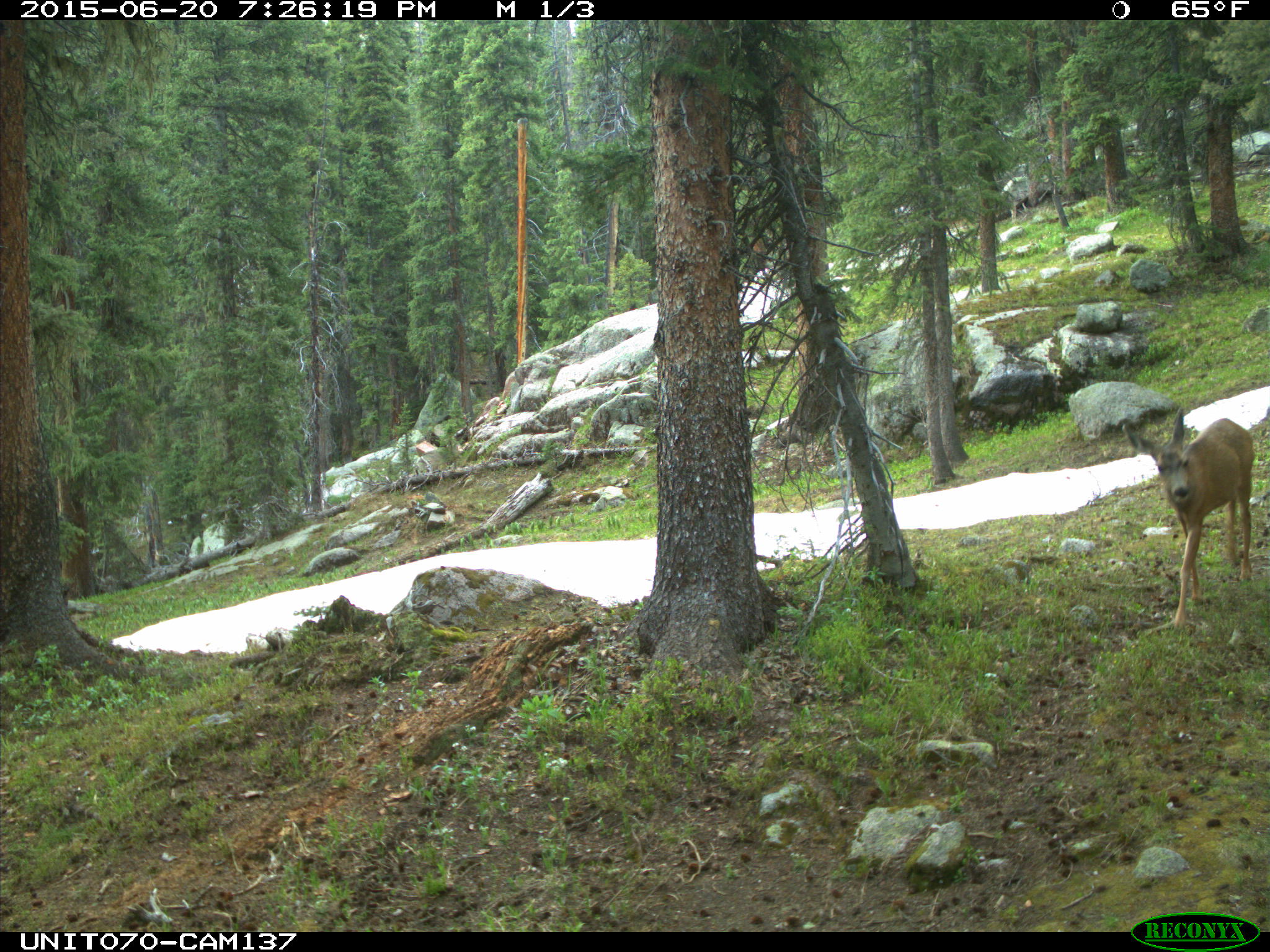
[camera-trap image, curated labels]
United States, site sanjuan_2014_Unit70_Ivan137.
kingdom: Animalia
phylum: Chordata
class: Mammalia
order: Artiodactyla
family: Cervidae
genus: Odocoileus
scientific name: Odocoileus hemionus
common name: mule deer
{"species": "Odocoileus hemionus (mule deer)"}